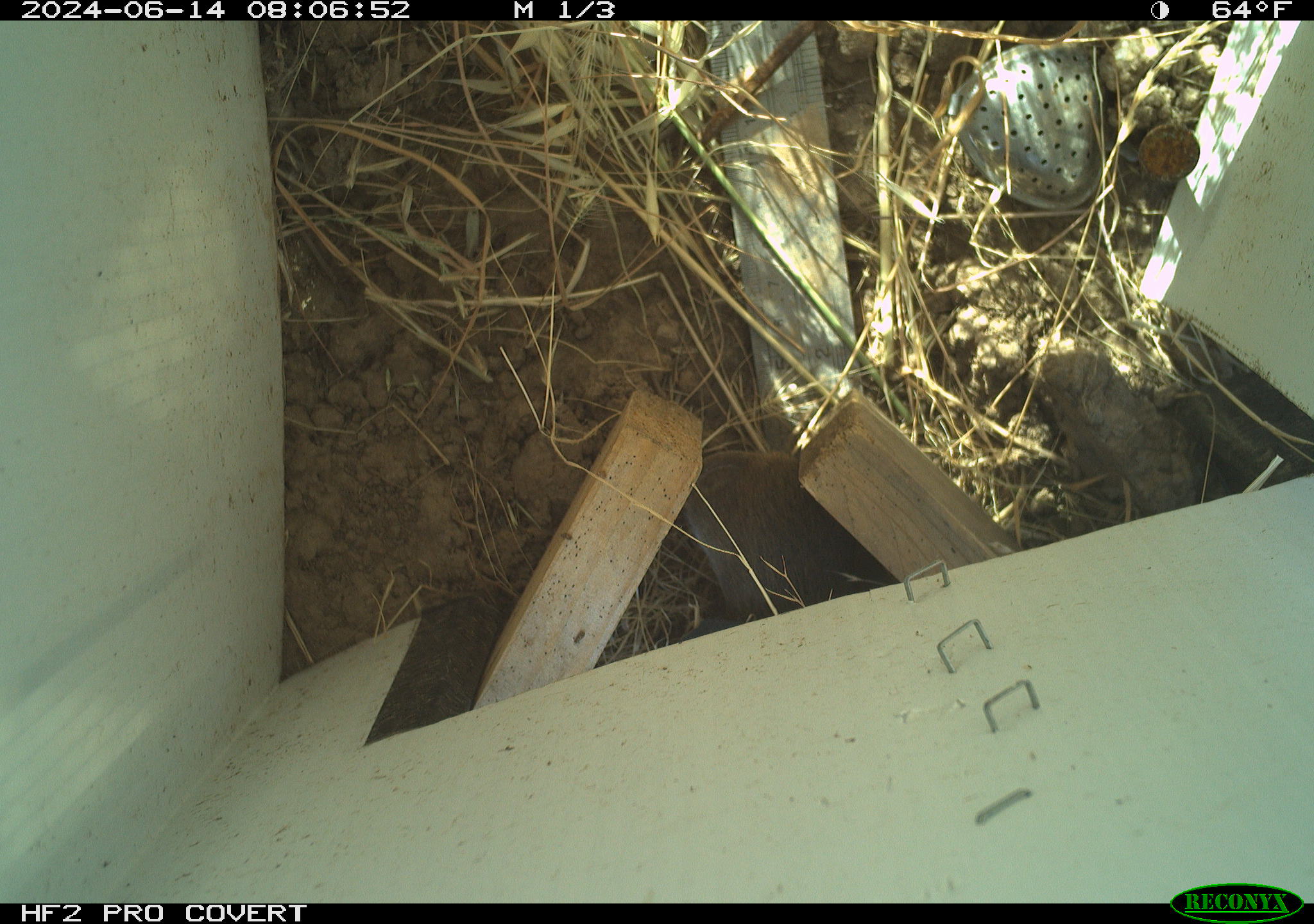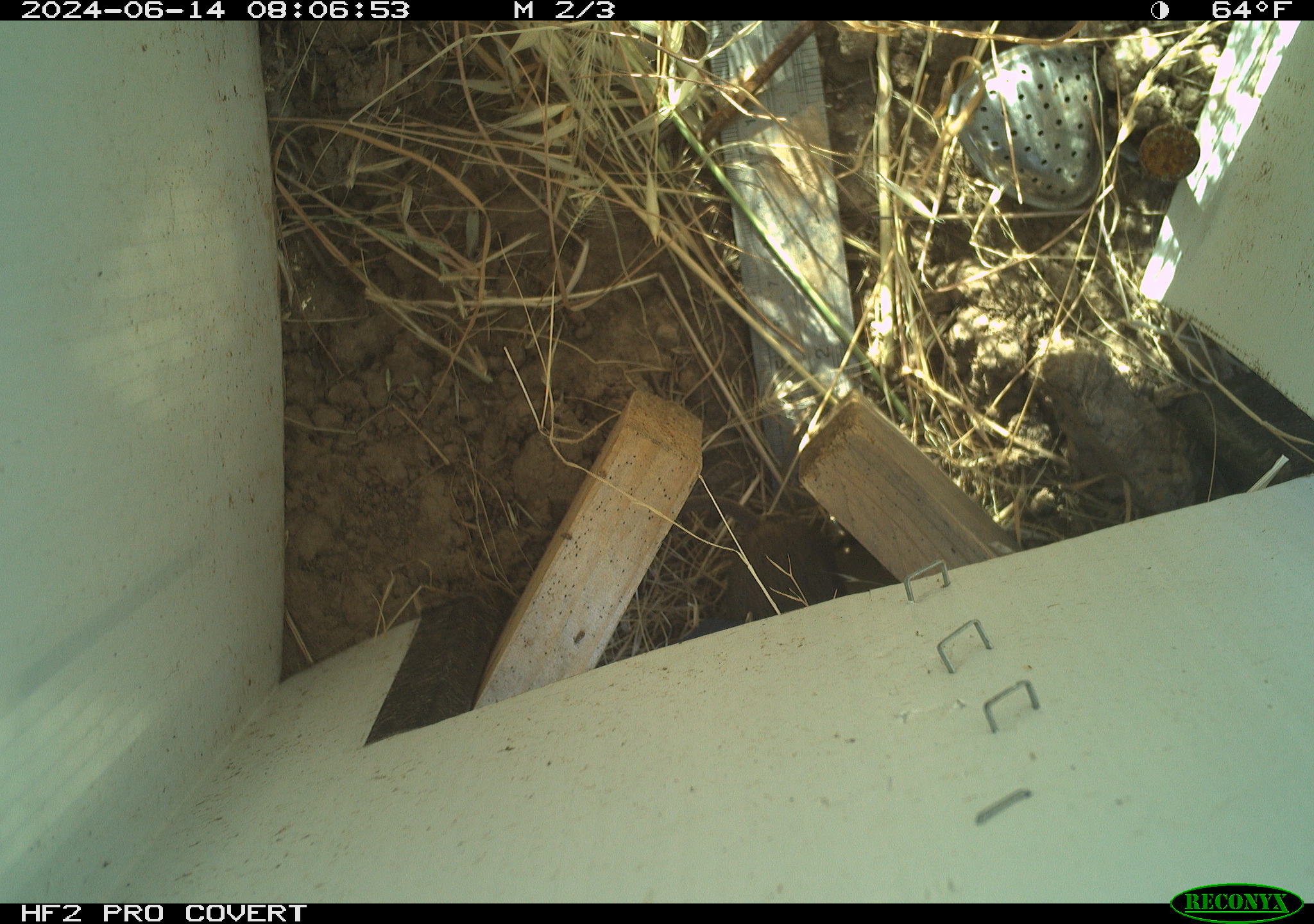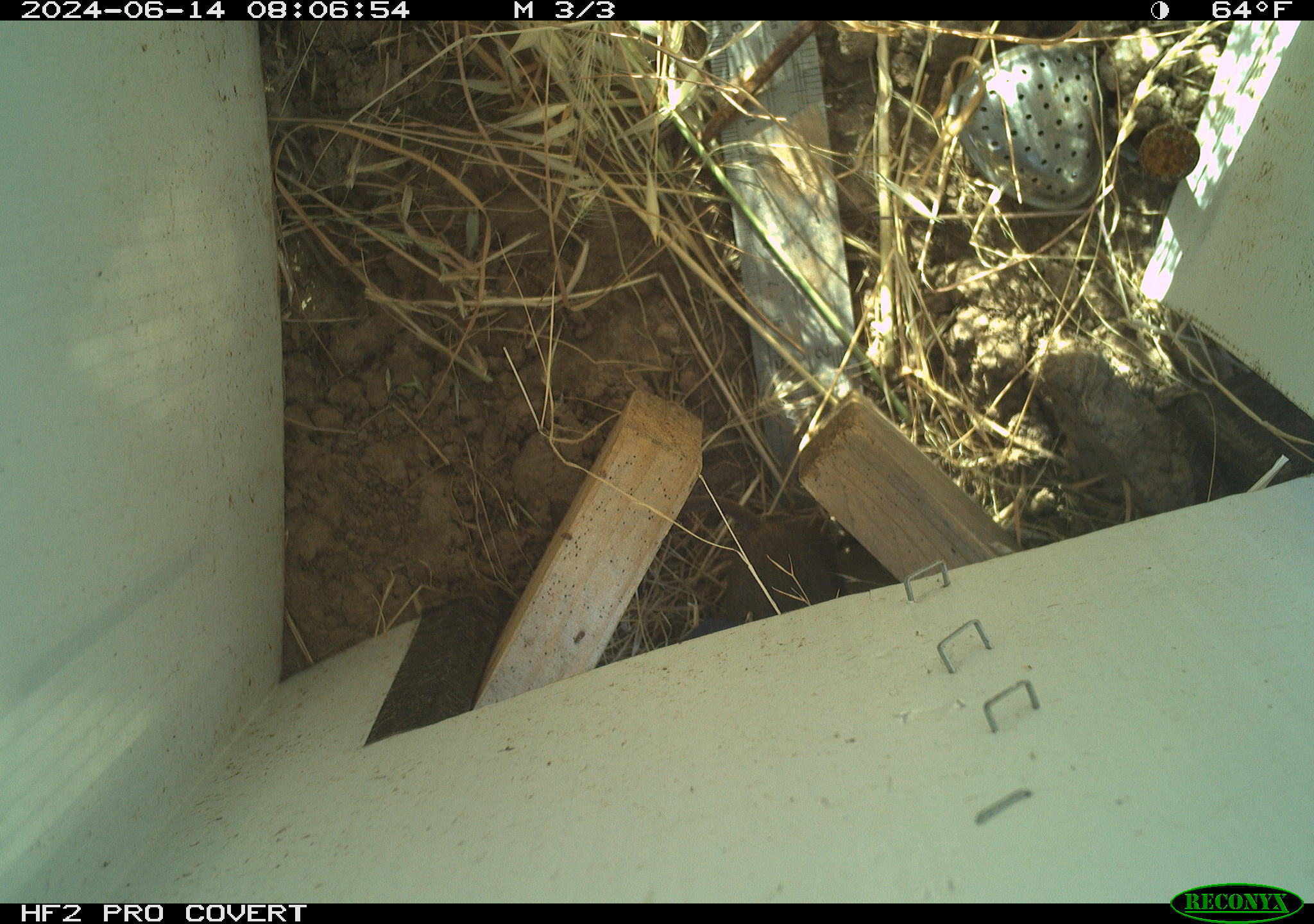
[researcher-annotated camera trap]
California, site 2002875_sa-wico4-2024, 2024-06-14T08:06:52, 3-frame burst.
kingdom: Animalia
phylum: Chordata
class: Mammalia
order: Rodentia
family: Cricetidae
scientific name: Arvicolinae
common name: voles, lemmings, and muskrats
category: arvicolinae subfamily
Arvicolinae subfamily (voles, lemmings, and muskrats) (Arvicolinae).